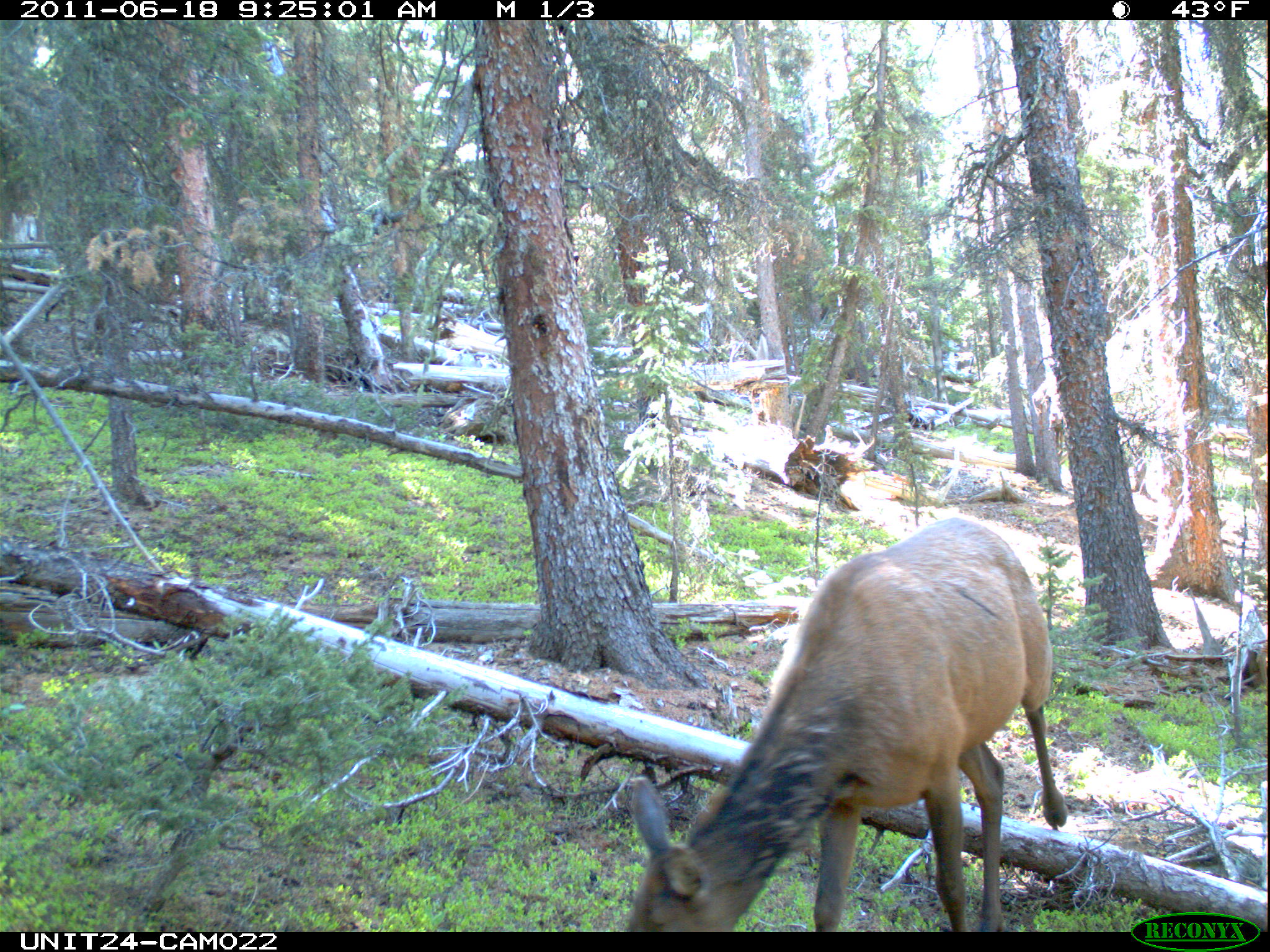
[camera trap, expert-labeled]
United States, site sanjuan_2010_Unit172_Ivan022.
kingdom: Animalia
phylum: Chordata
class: Mammalia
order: Artiodactyla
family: Cervidae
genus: Cervus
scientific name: Cervus elaphus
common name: red deer